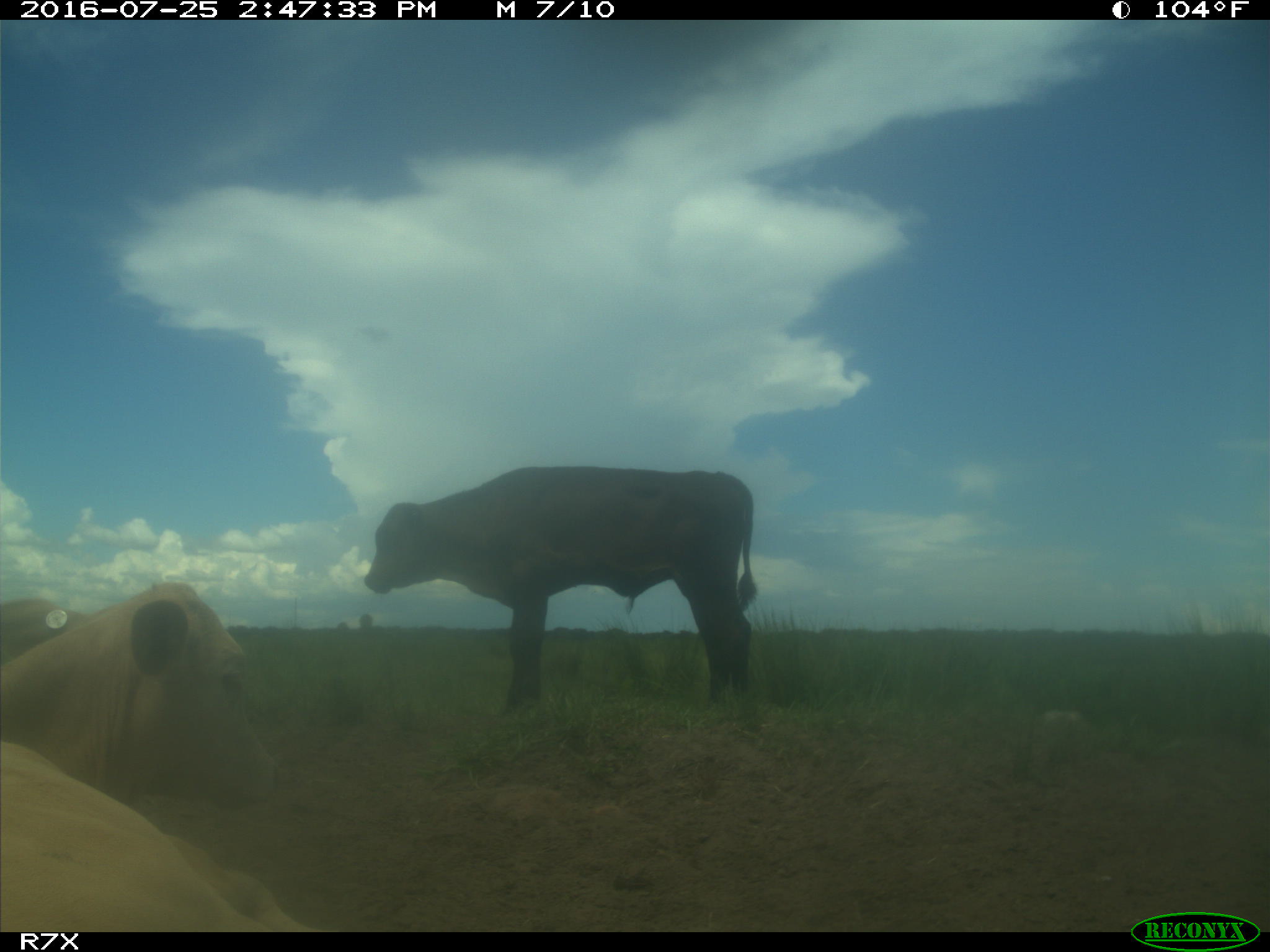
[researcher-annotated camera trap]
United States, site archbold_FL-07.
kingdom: Animalia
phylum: Chordata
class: Mammalia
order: Artiodactyla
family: Bovidae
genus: Bos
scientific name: Bos taurus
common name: domestic cow